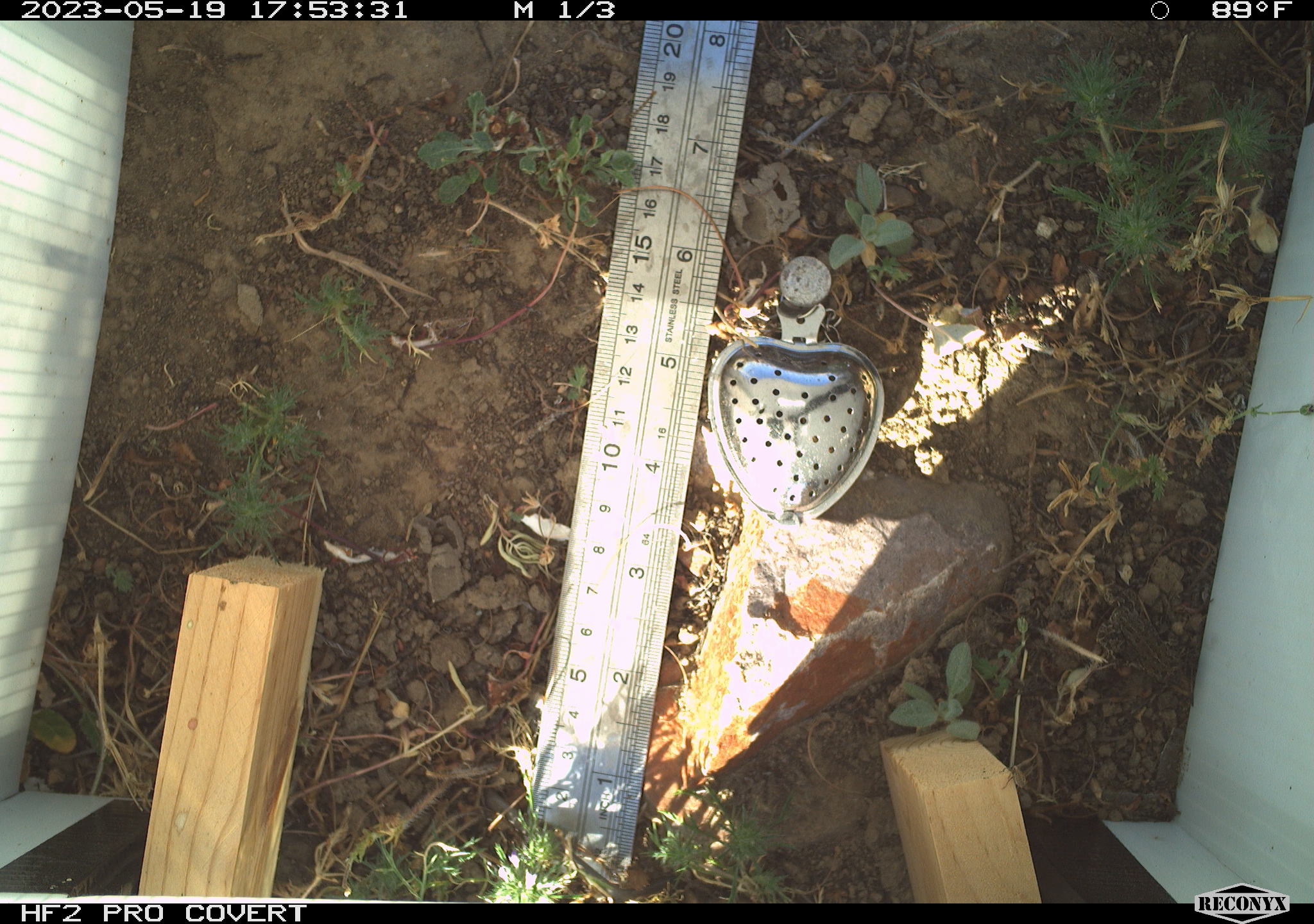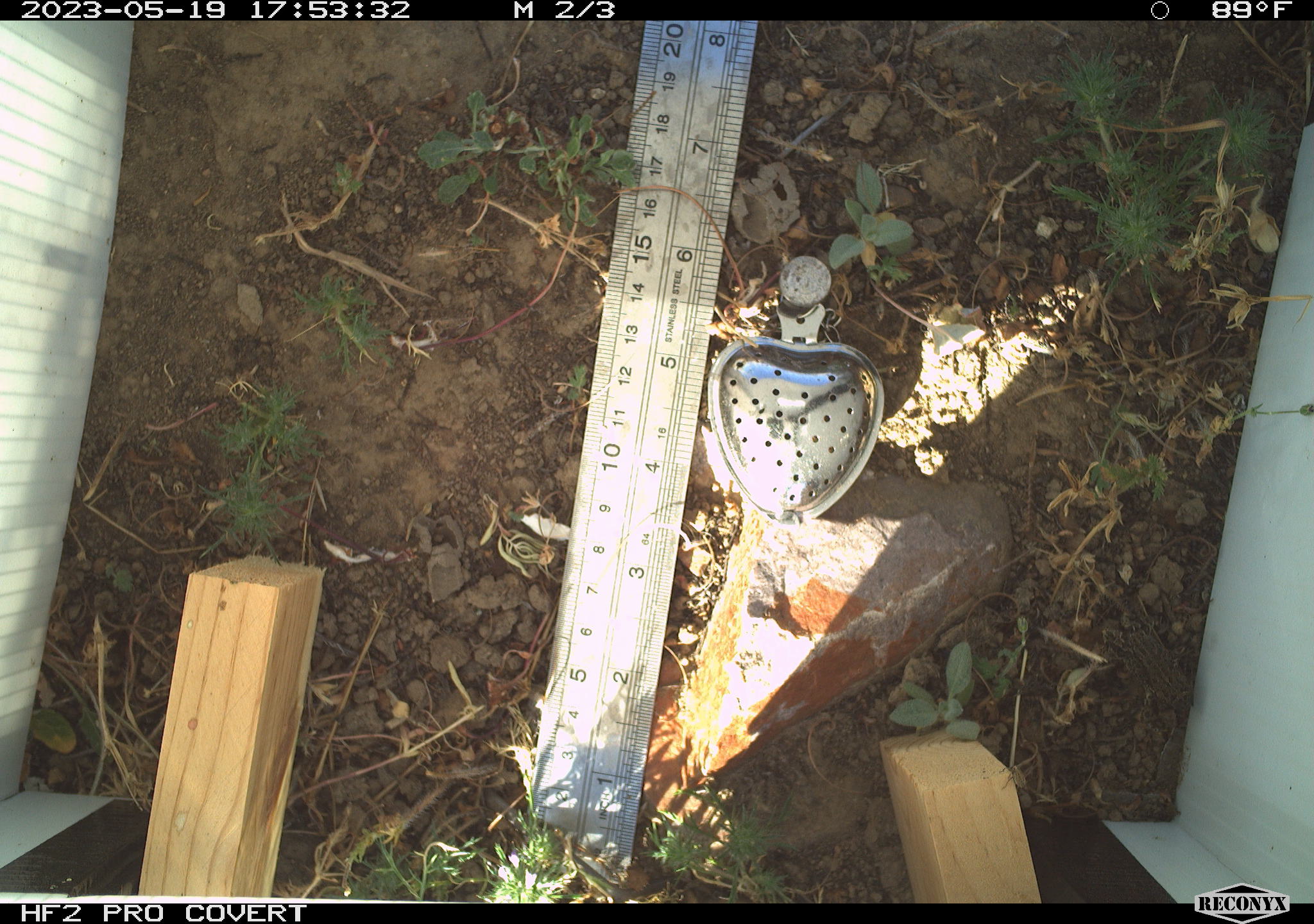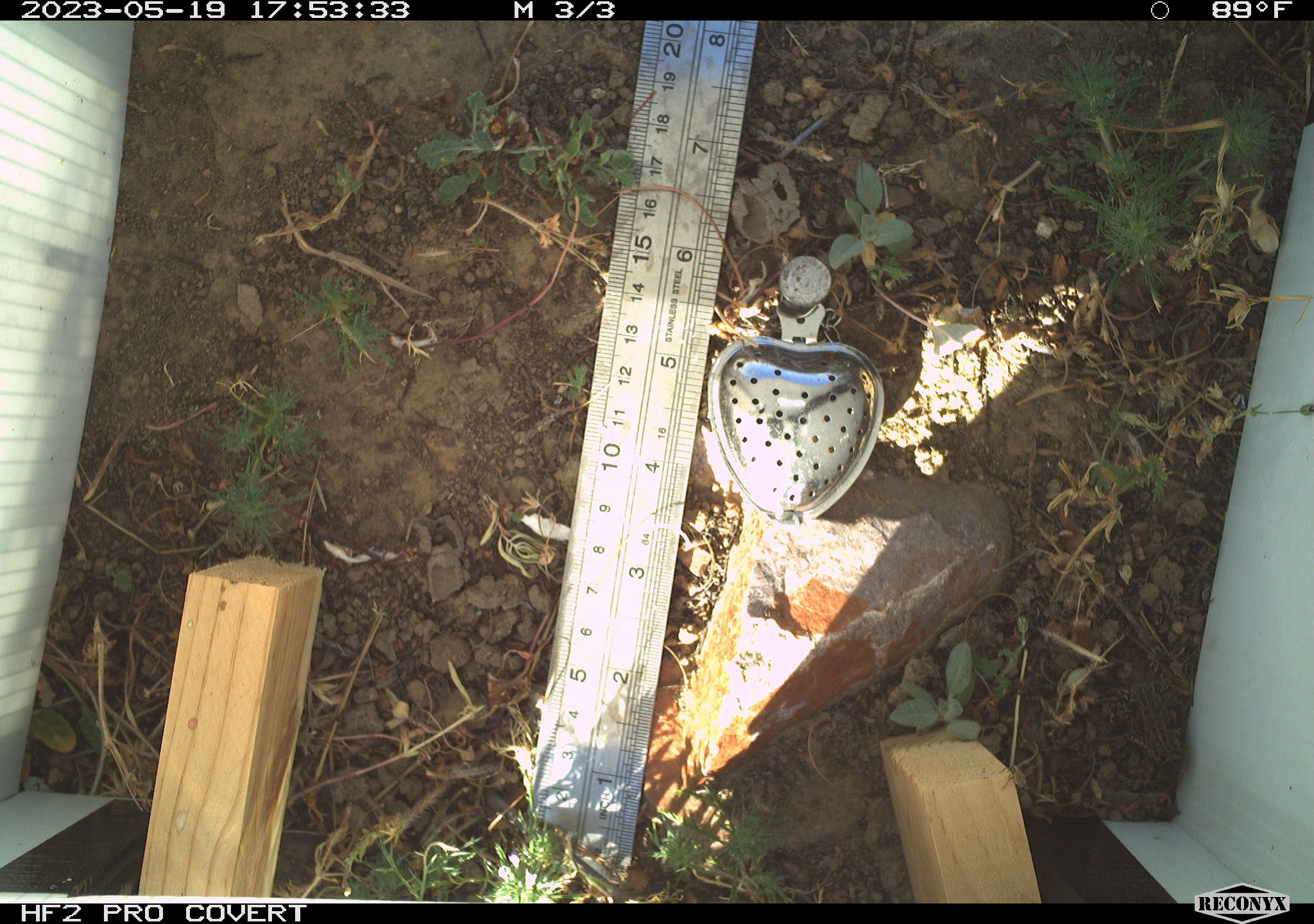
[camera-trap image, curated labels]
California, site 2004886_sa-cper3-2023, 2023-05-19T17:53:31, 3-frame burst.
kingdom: Animalia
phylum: Chordata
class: Amphibia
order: Anura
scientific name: Anura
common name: frogs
Frogs (Anura).